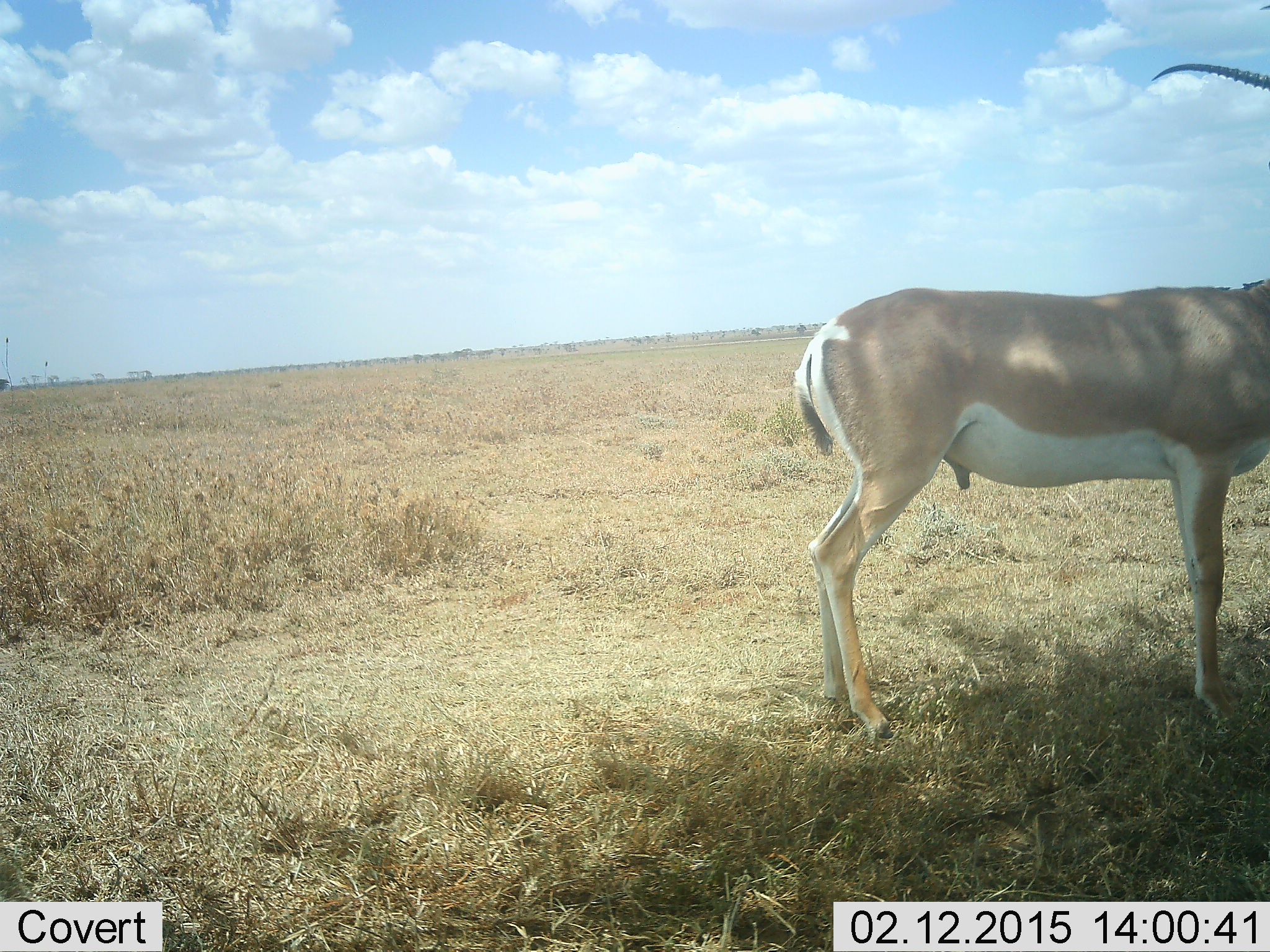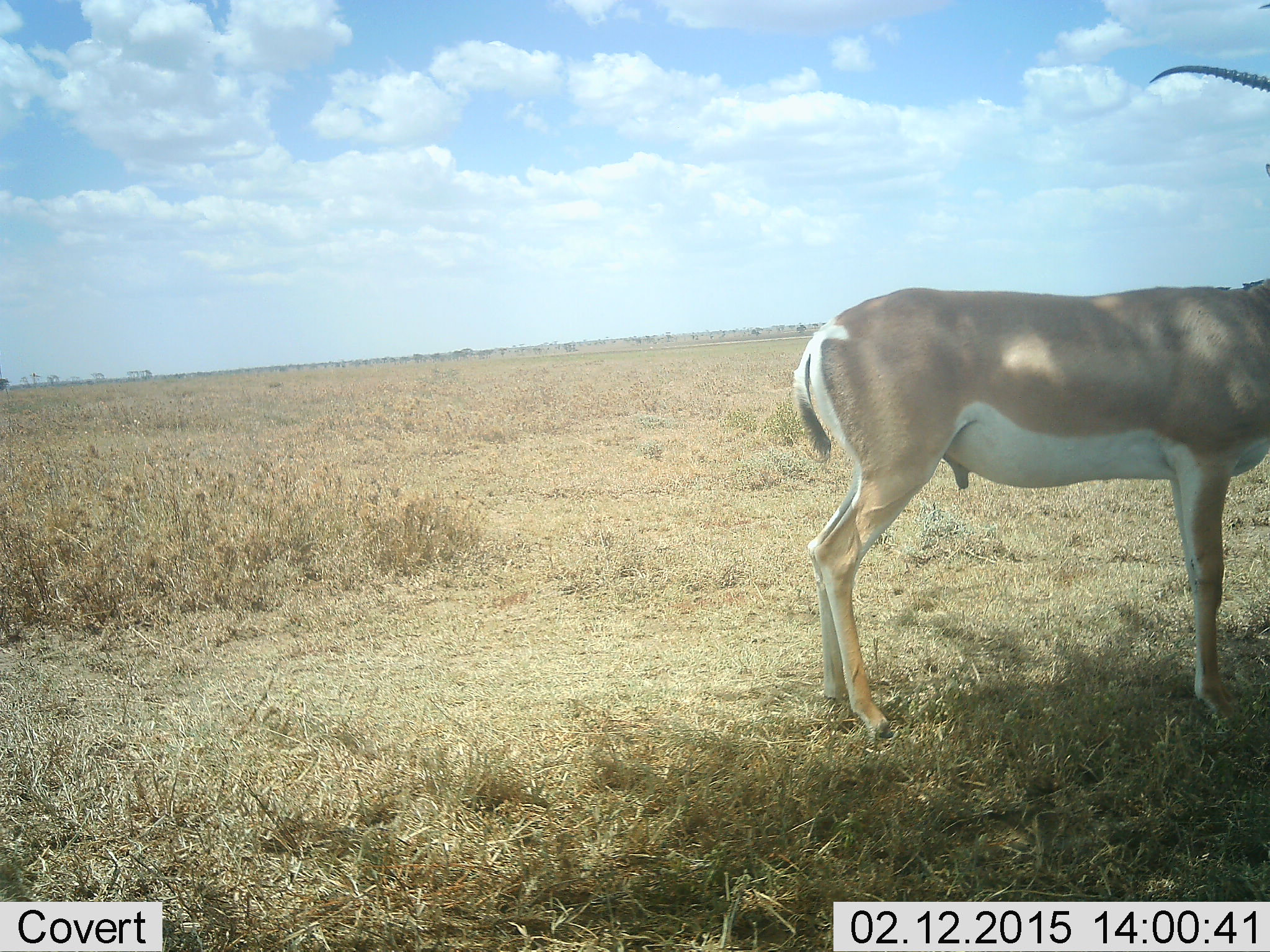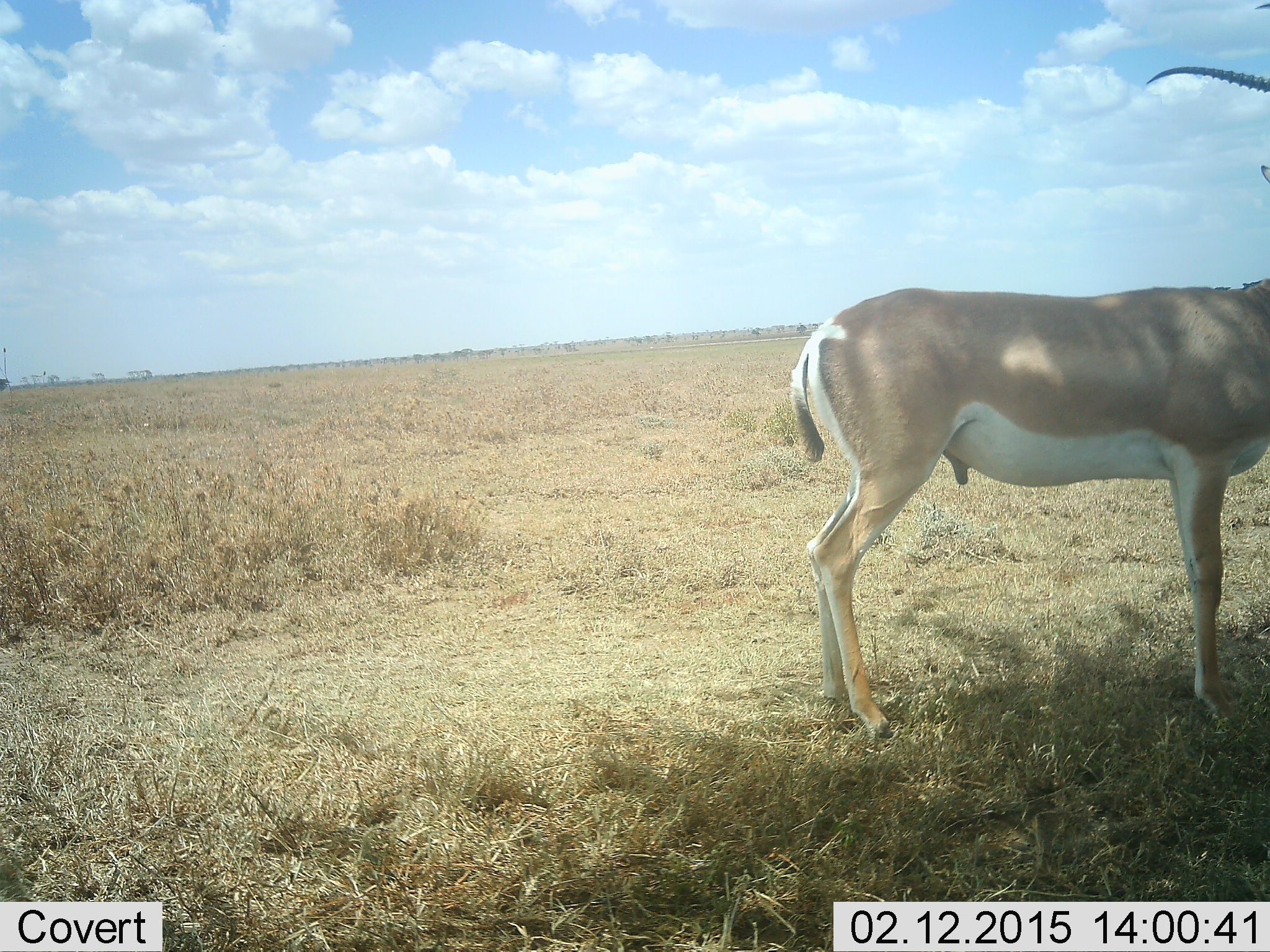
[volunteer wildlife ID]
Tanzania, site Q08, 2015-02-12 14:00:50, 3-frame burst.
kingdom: Animalia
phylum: Chordata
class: Mammalia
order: Artiodactyla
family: Bovidae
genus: Nanger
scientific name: Nanger granti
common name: grant's gazelle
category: gazellegrants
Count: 1.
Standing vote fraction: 100%.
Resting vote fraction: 10%.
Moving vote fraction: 0%.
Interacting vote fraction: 0%.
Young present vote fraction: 0%.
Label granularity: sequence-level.